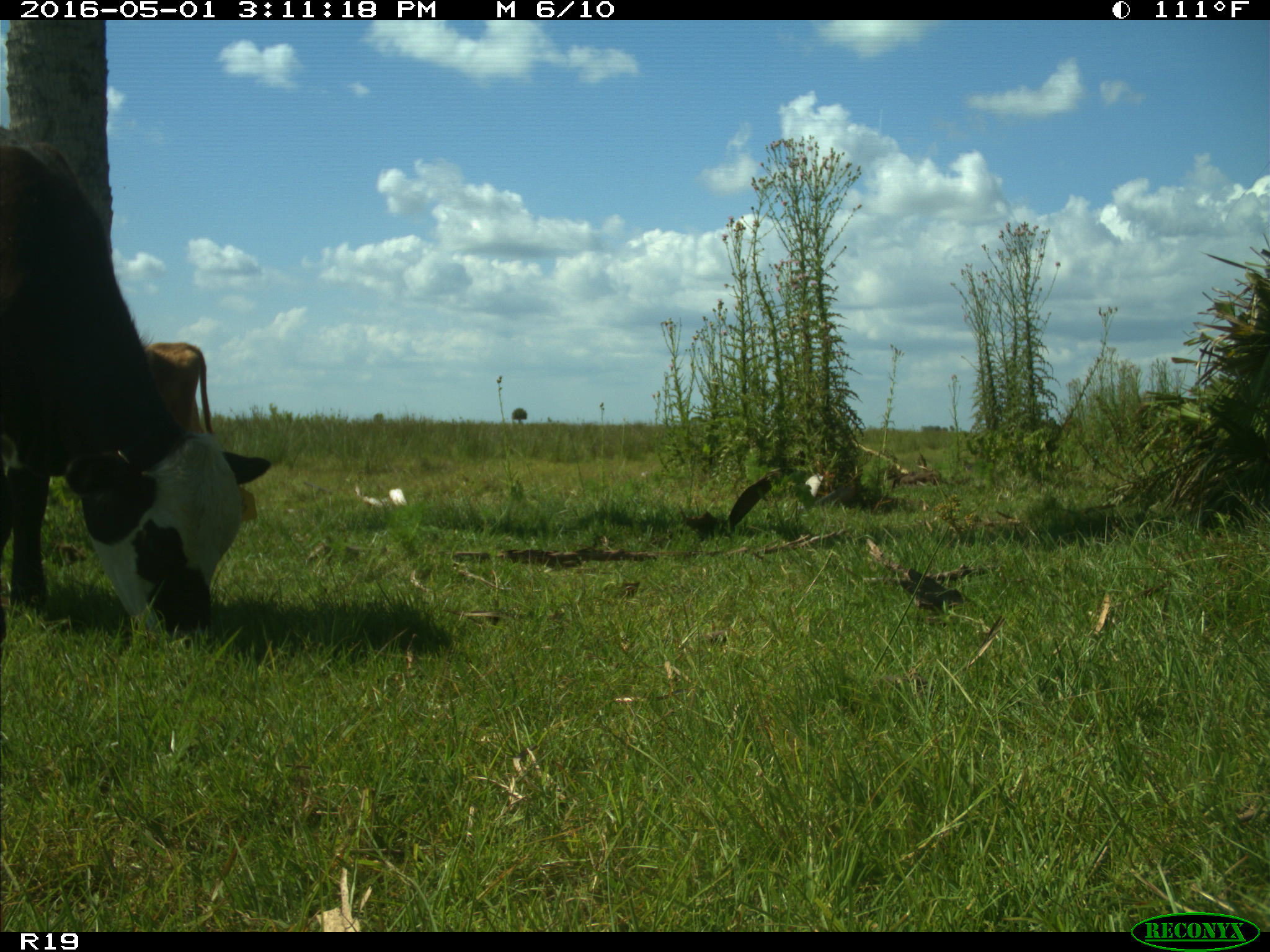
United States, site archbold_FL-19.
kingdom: Animalia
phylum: Chordata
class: Mammalia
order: Artiodactyla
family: Bovidae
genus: Bos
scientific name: Bos taurus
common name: domestic cow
Bos taurus (domestic cow).